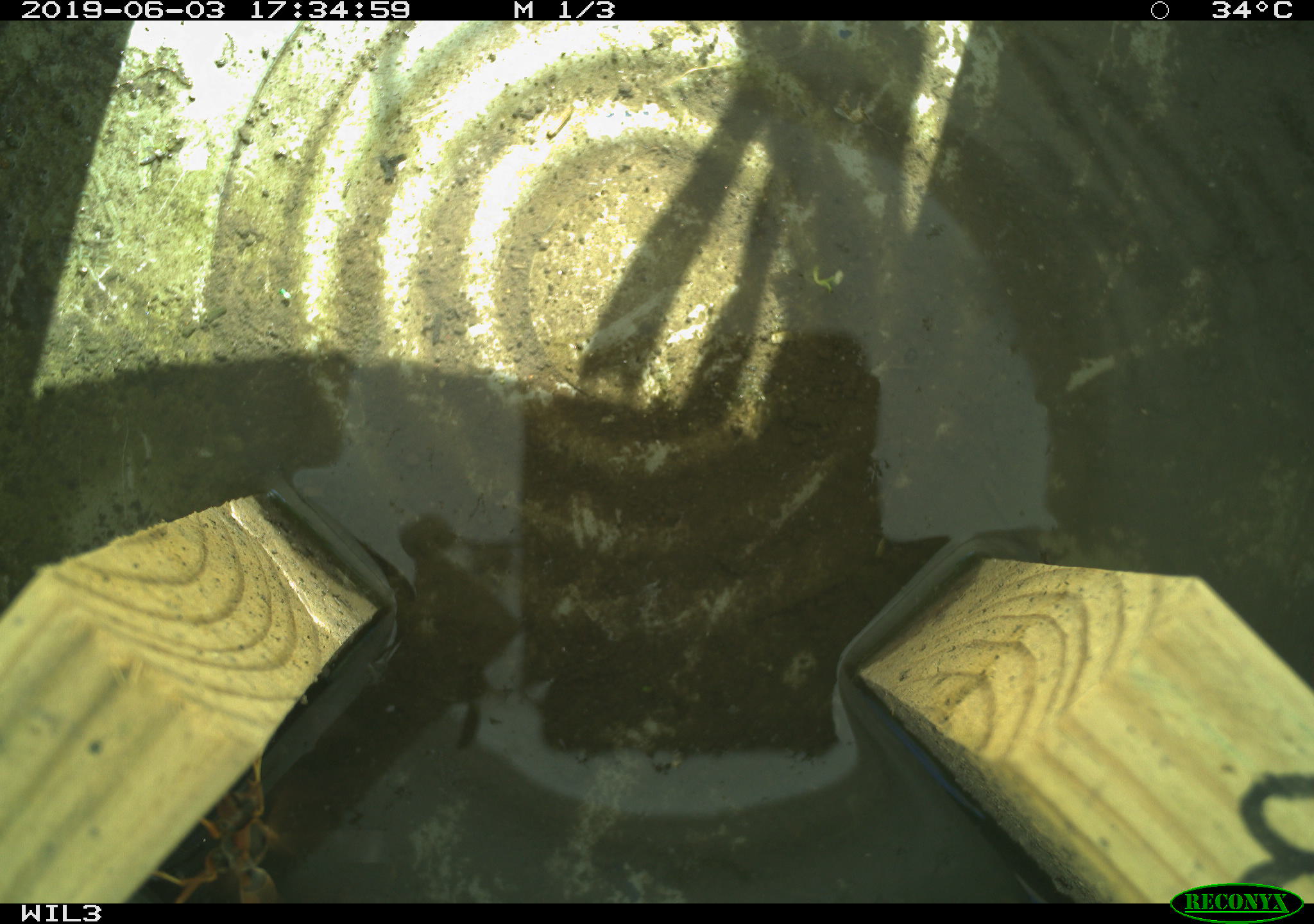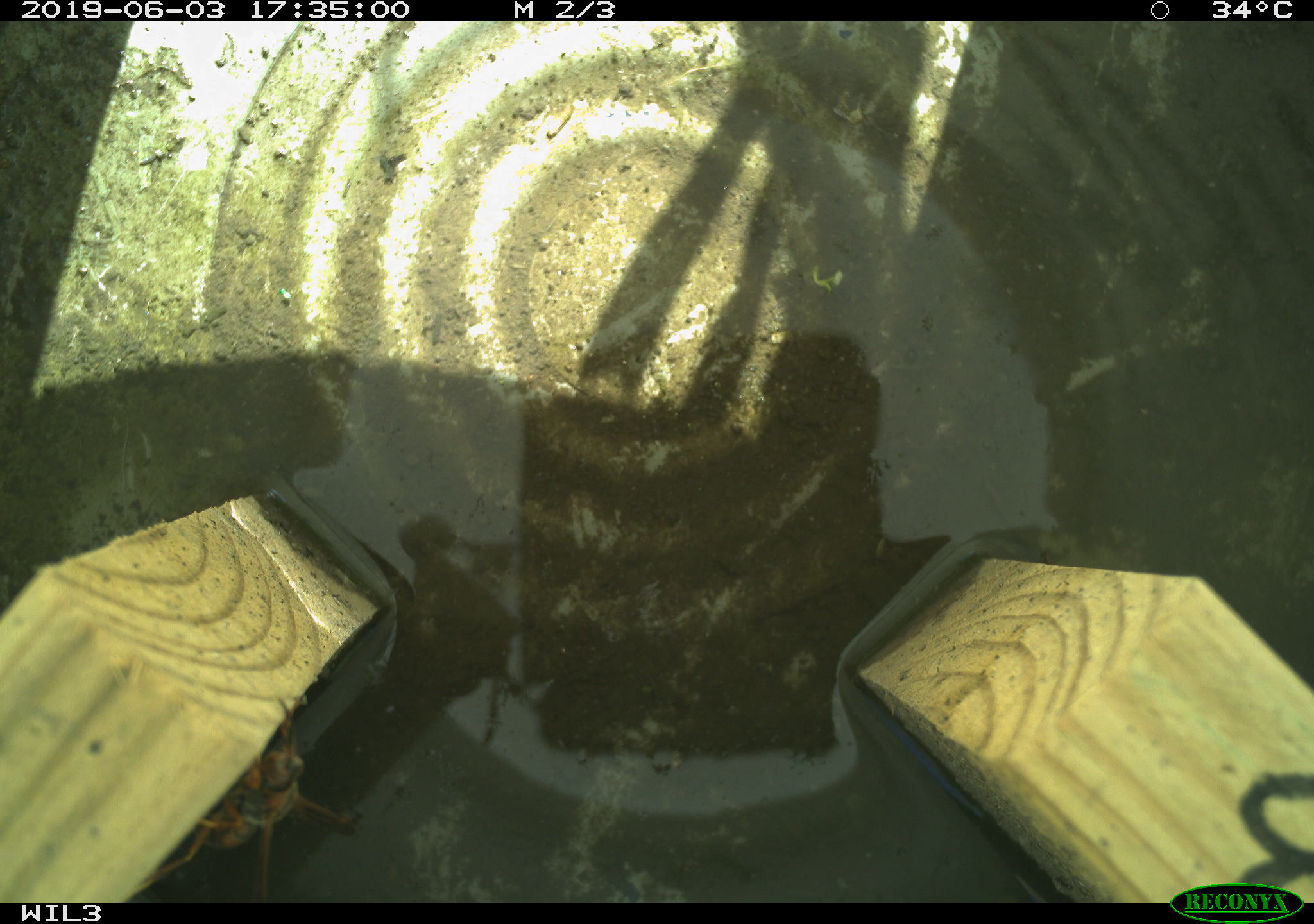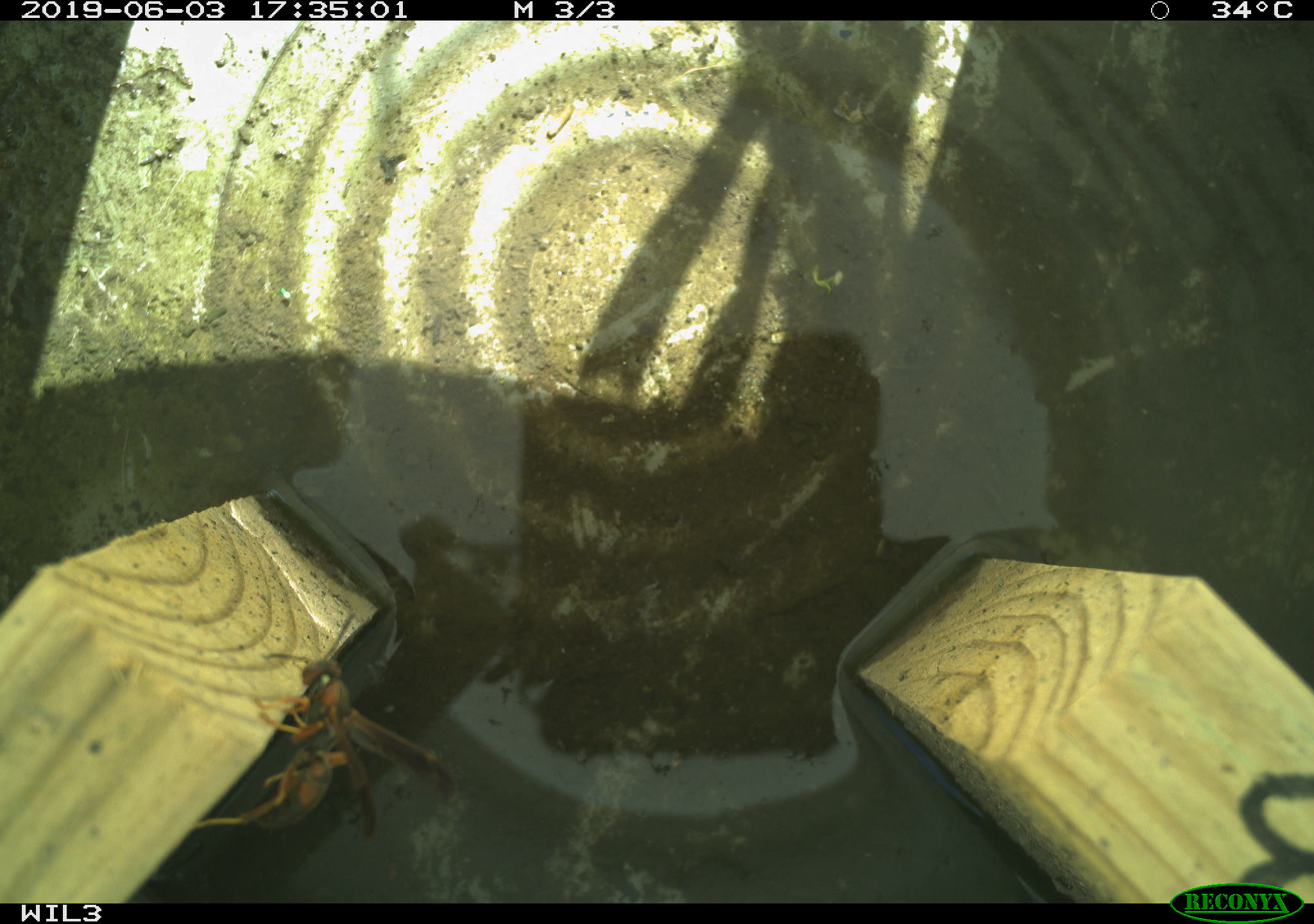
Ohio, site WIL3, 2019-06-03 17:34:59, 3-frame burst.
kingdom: Animalia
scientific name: Animalia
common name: animal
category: invertebrate